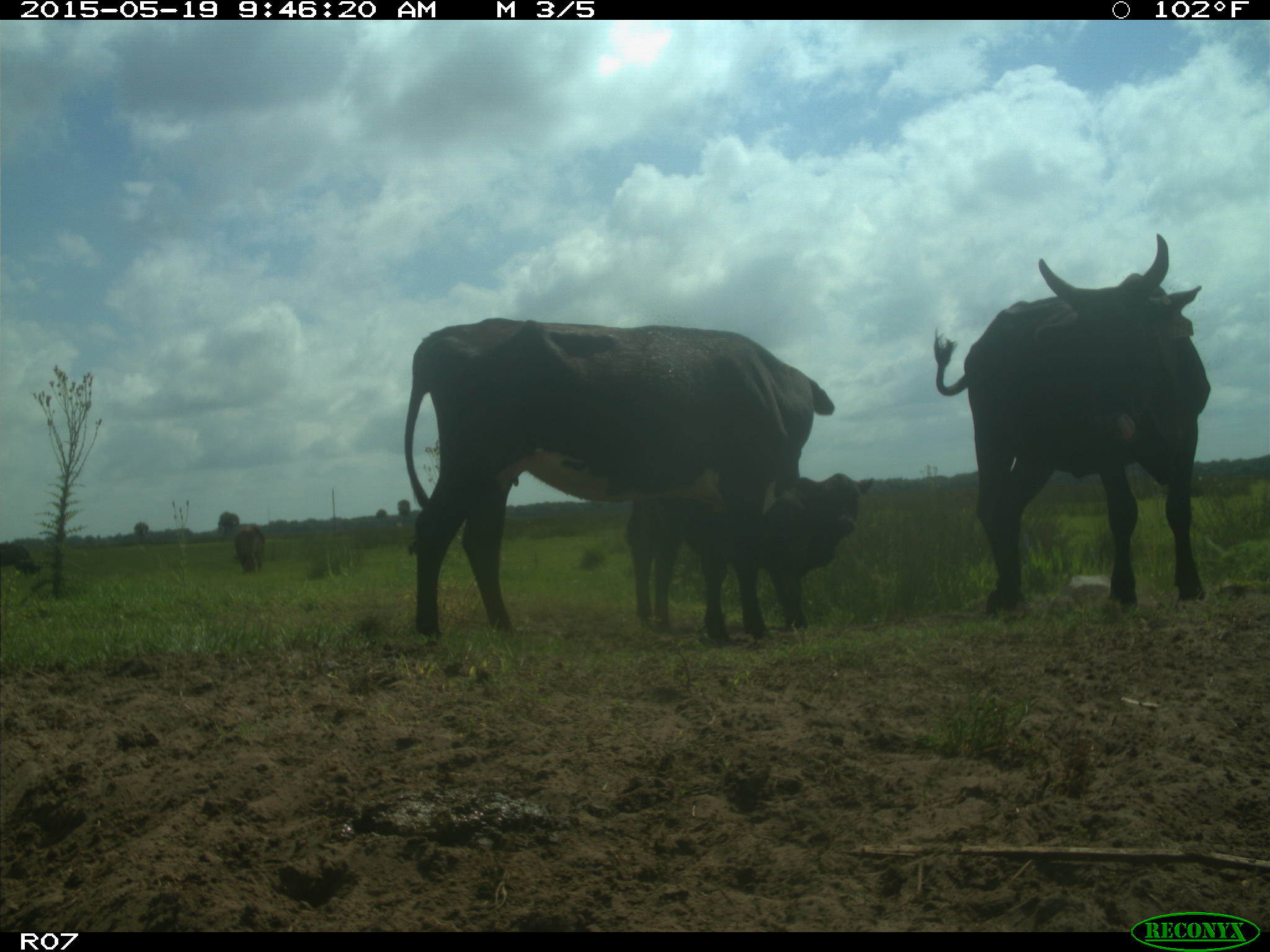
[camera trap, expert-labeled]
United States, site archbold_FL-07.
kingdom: Animalia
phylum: Chordata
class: Mammalia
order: Artiodactyla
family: Bovidae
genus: Bos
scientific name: Bos taurus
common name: domestic cow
Bos taurus (domestic cow).